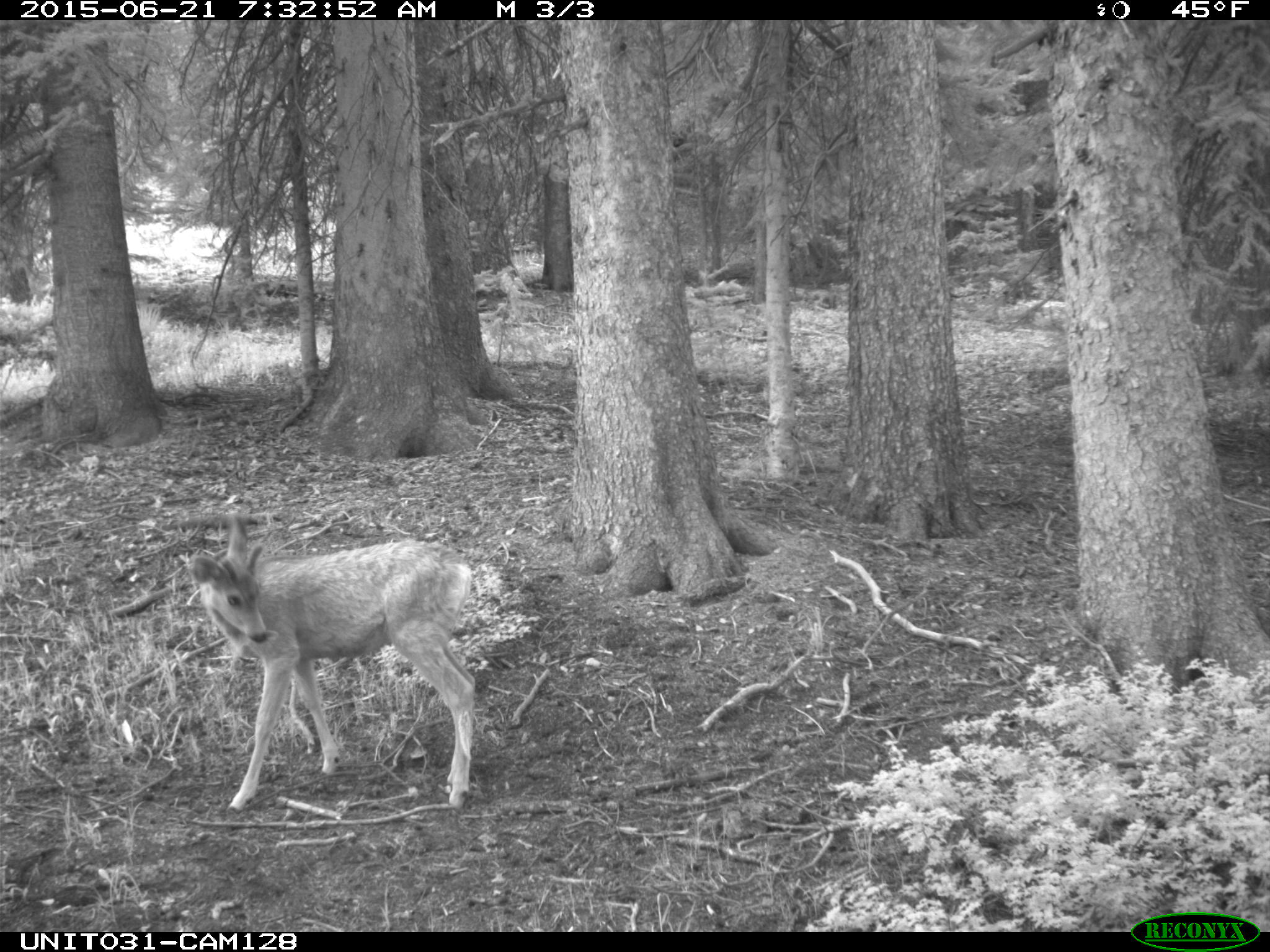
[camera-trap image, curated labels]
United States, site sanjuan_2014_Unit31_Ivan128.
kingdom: Animalia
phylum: Chordata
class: Mammalia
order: Artiodactyla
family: Cervidae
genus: Odocoileus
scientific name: Odocoileus hemionus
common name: mule deer